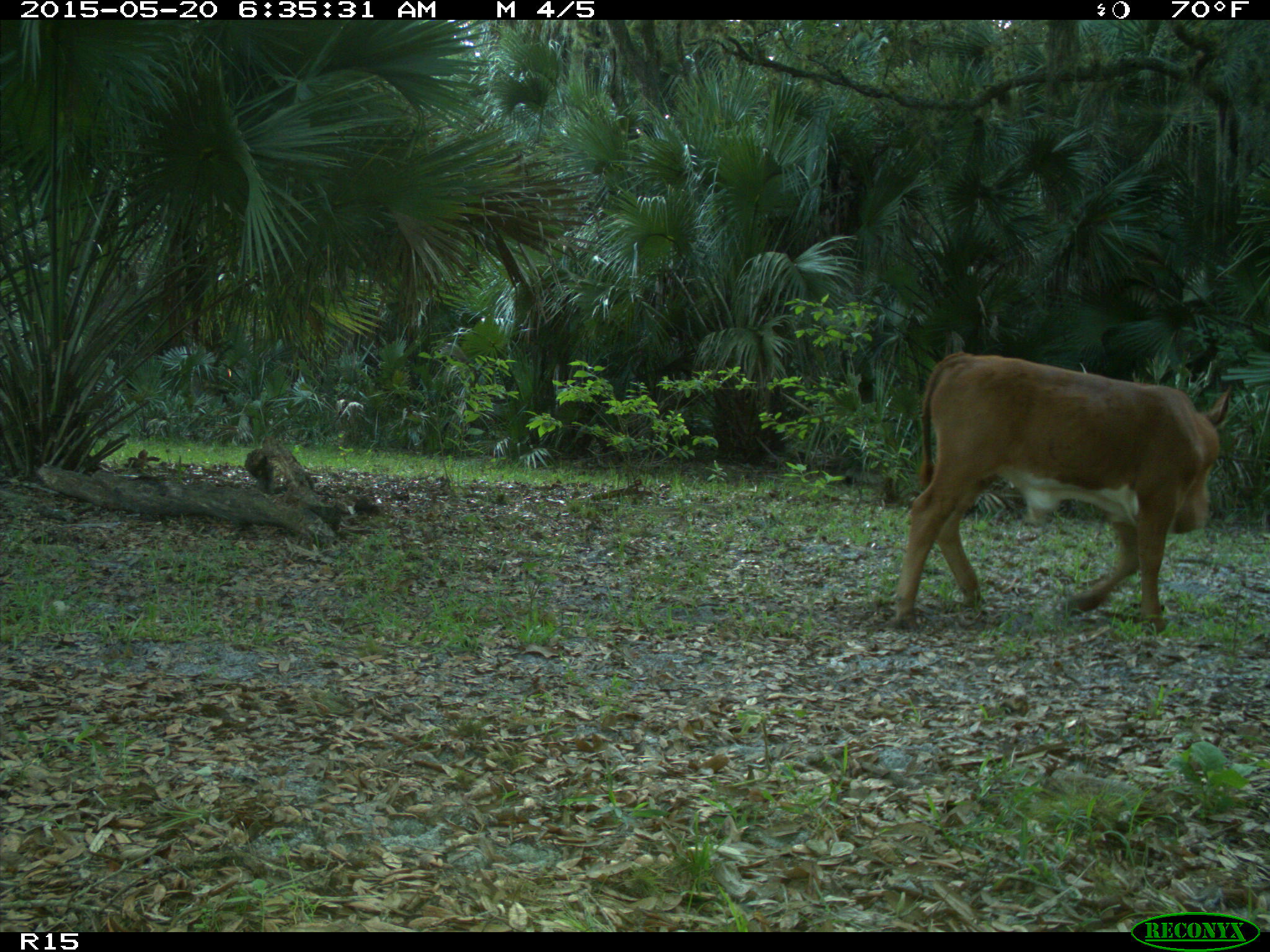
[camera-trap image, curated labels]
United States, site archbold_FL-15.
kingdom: Animalia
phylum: Chordata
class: Mammalia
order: Artiodactyla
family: Bovidae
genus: Bos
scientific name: Bos taurus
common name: domestic cow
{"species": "Bos taurus (domestic cow)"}